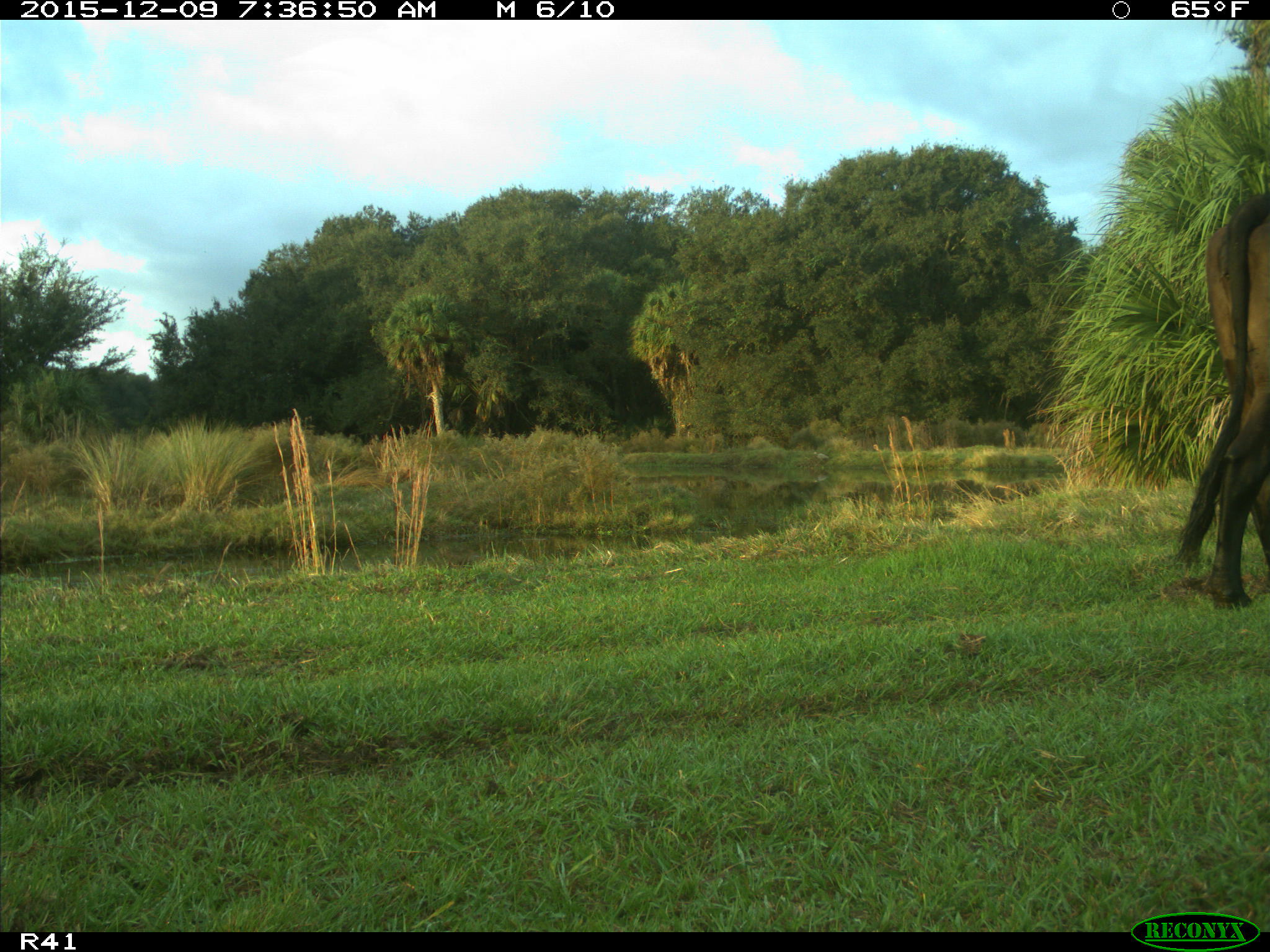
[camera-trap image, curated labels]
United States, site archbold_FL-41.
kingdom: Animalia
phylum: Chordata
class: Mammalia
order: Artiodactyla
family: Bovidae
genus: Bos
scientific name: Bos taurus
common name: domestic cow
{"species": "Bos taurus (domestic cow)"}